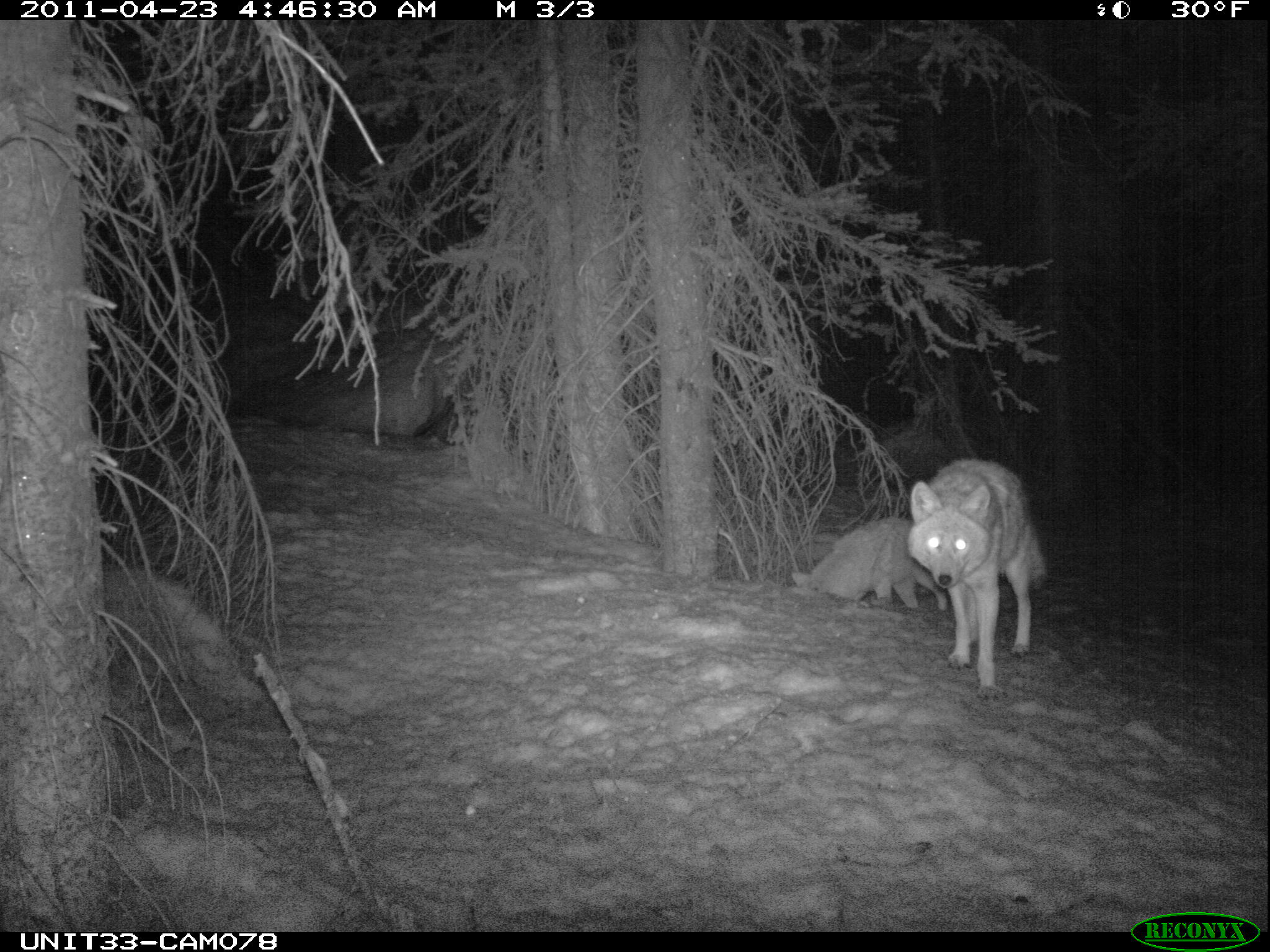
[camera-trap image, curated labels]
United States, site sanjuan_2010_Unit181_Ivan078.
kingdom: Animalia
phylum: Chordata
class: Mammalia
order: Carnivora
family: Canidae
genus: Canis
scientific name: Canis latrans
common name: coyote